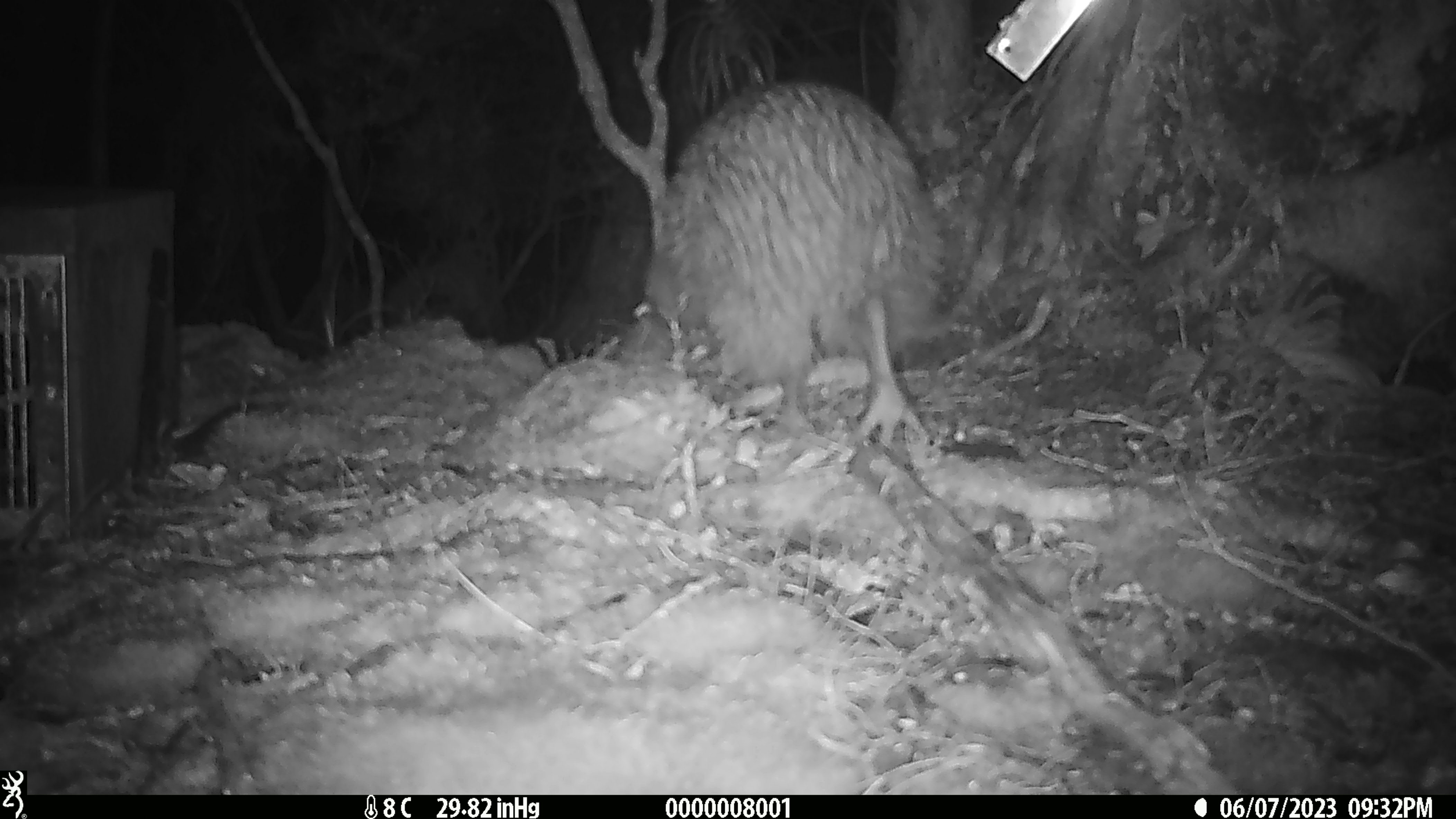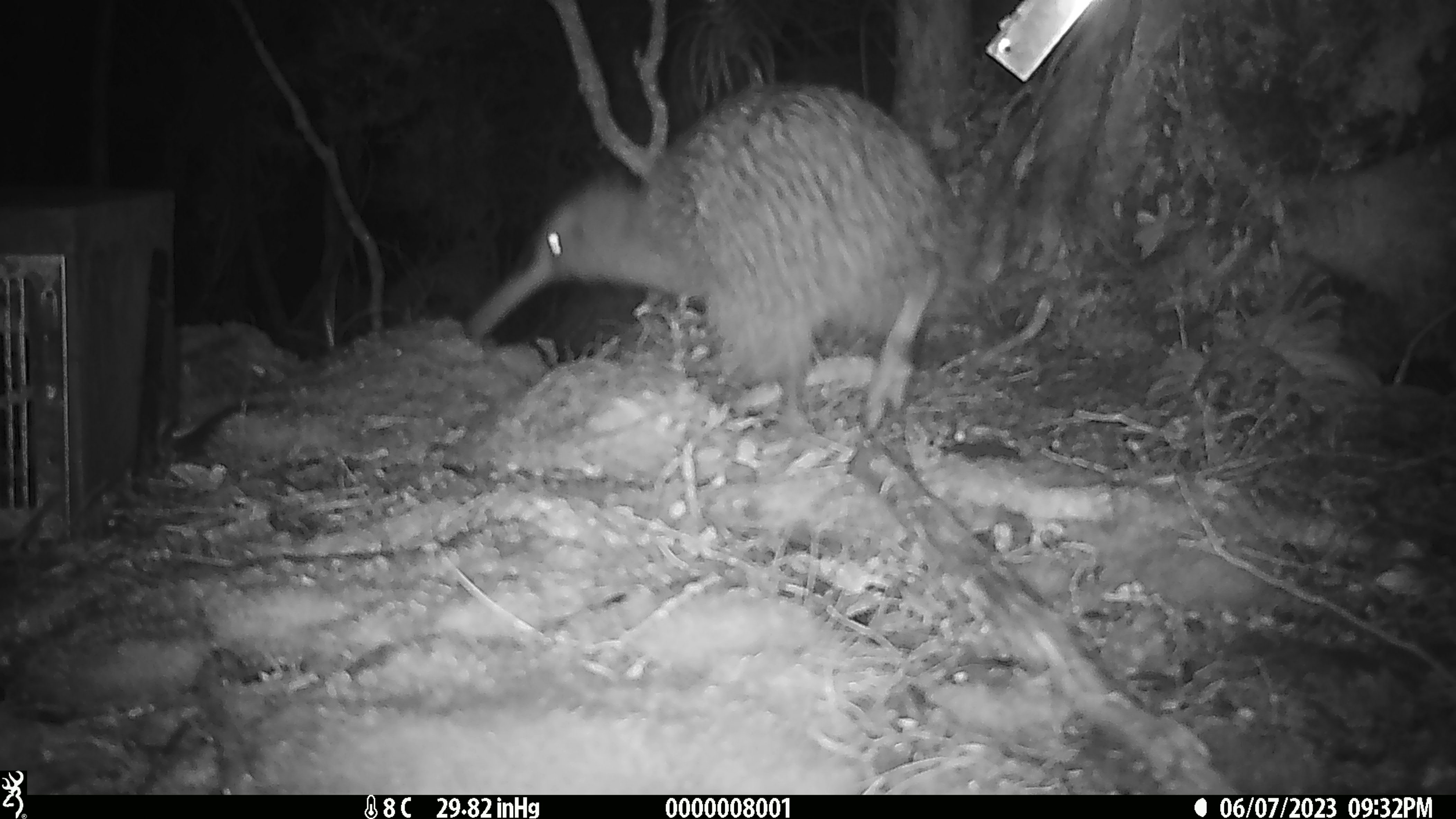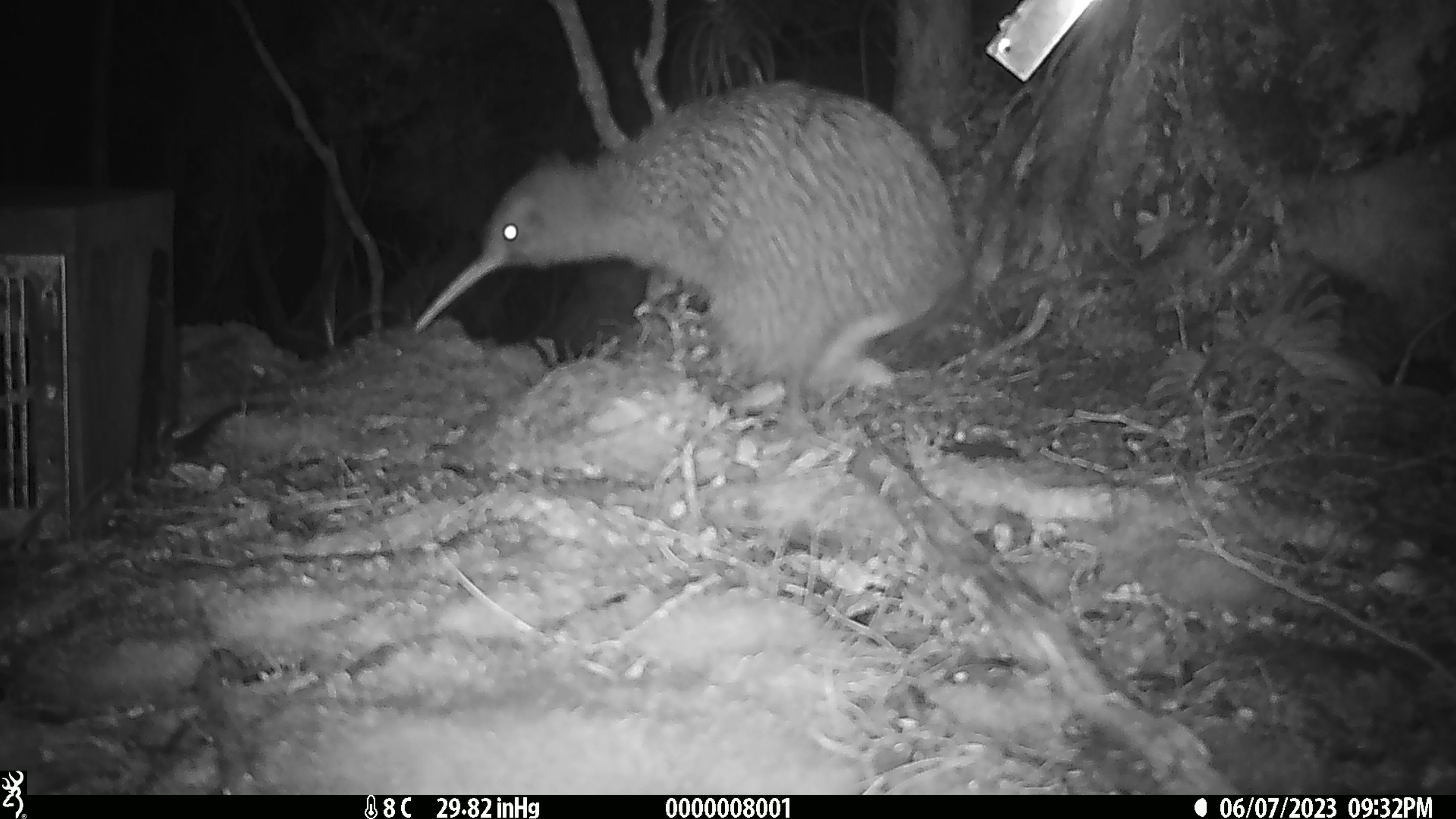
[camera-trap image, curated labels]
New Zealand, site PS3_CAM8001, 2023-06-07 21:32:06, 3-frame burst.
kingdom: Animalia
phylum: Chordata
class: Aves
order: Apterygiformes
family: Apterygidae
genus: Apteryx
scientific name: Apteryx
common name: kiwi